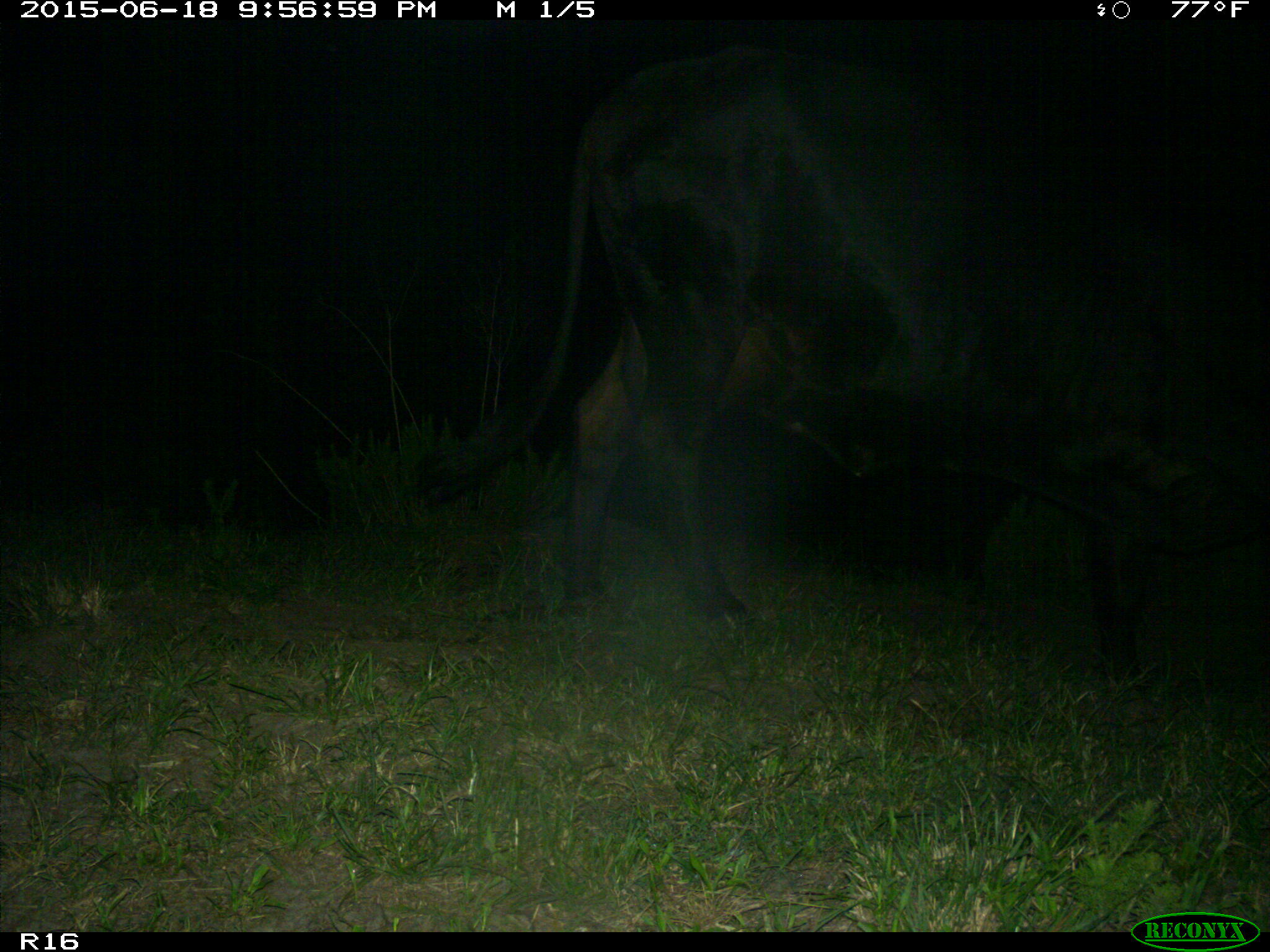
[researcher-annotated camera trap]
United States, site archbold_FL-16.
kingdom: Animalia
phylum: Chordata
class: Mammalia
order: Artiodactyla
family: Bovidae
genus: Bos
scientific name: Bos taurus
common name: domestic cow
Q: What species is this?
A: Bos taurus (domestic cow).